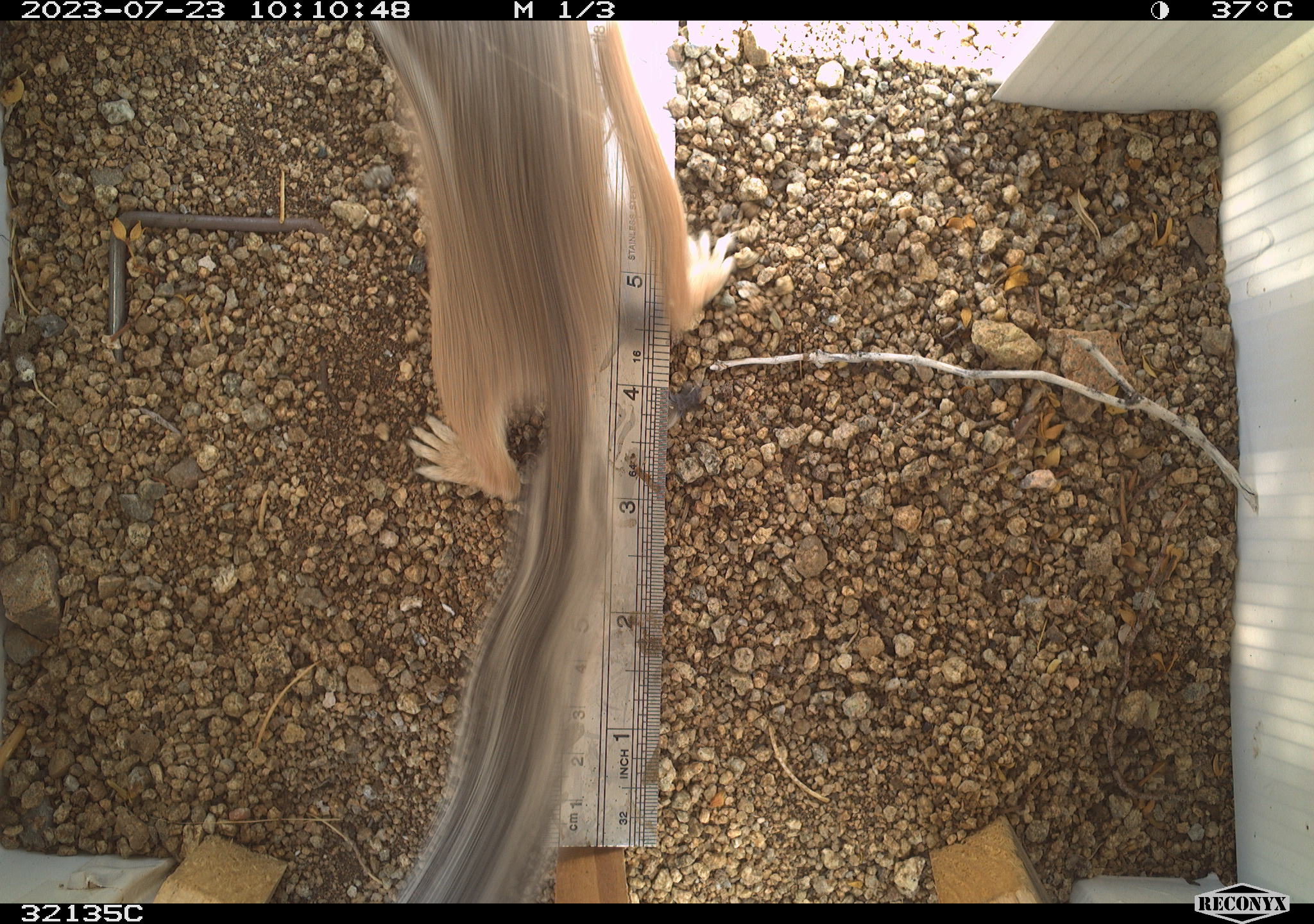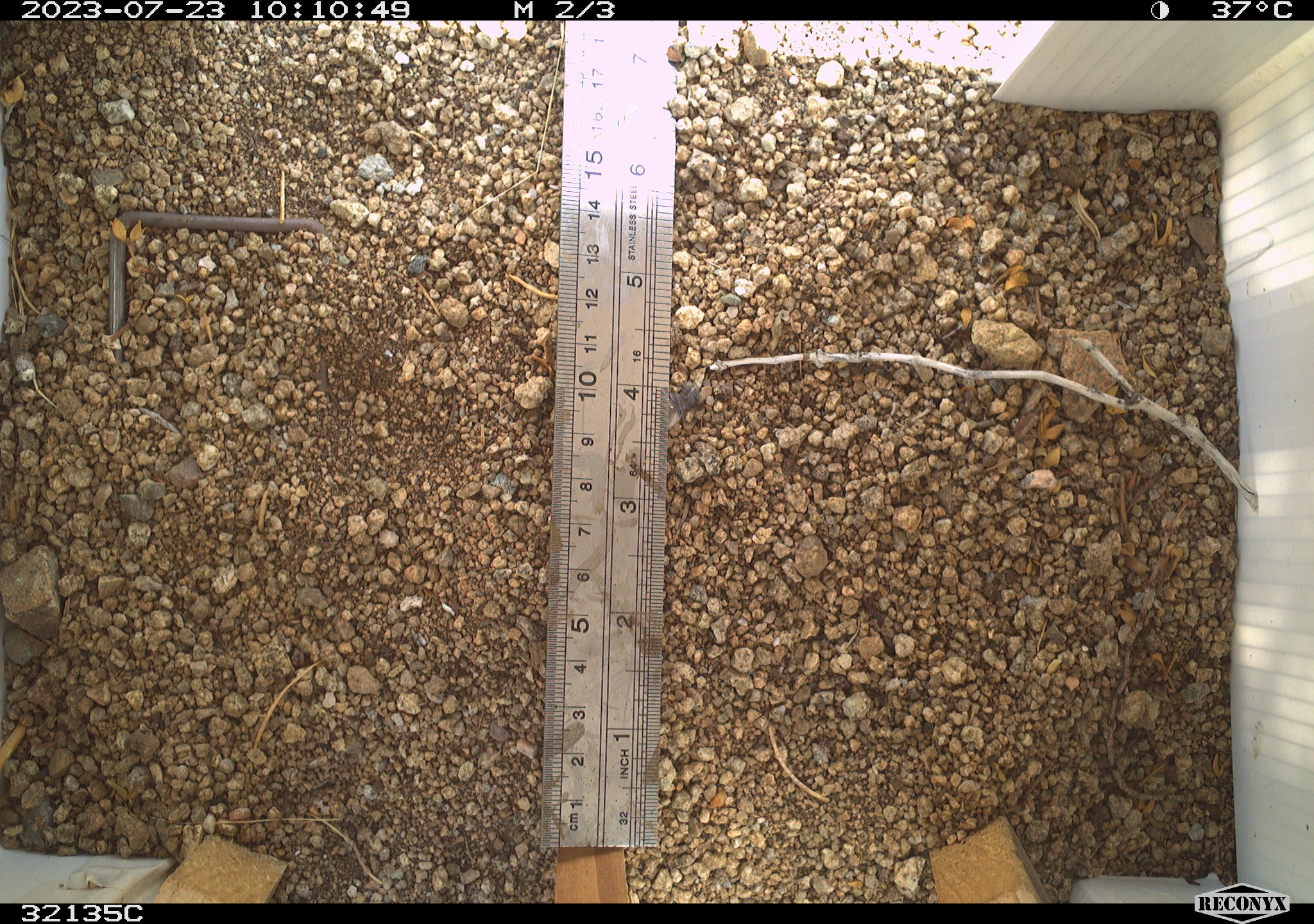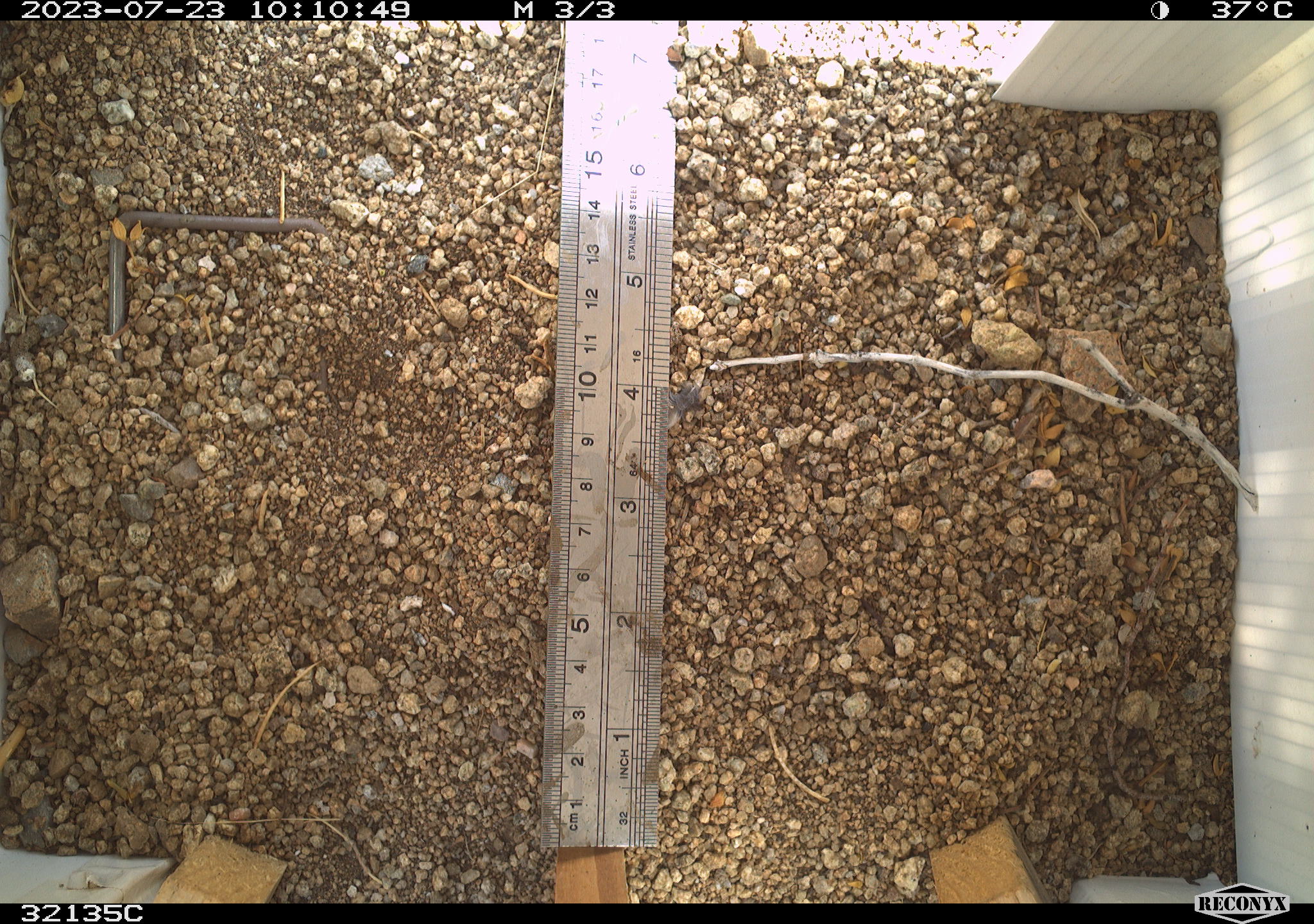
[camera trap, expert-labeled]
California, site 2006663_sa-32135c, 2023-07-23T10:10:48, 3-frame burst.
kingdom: Animalia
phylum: Chordata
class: Mammalia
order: Rodentia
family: Sciuridae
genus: Ammospermophilus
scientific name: Ammospermophilus leucurus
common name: white-tailed antelope squirrel